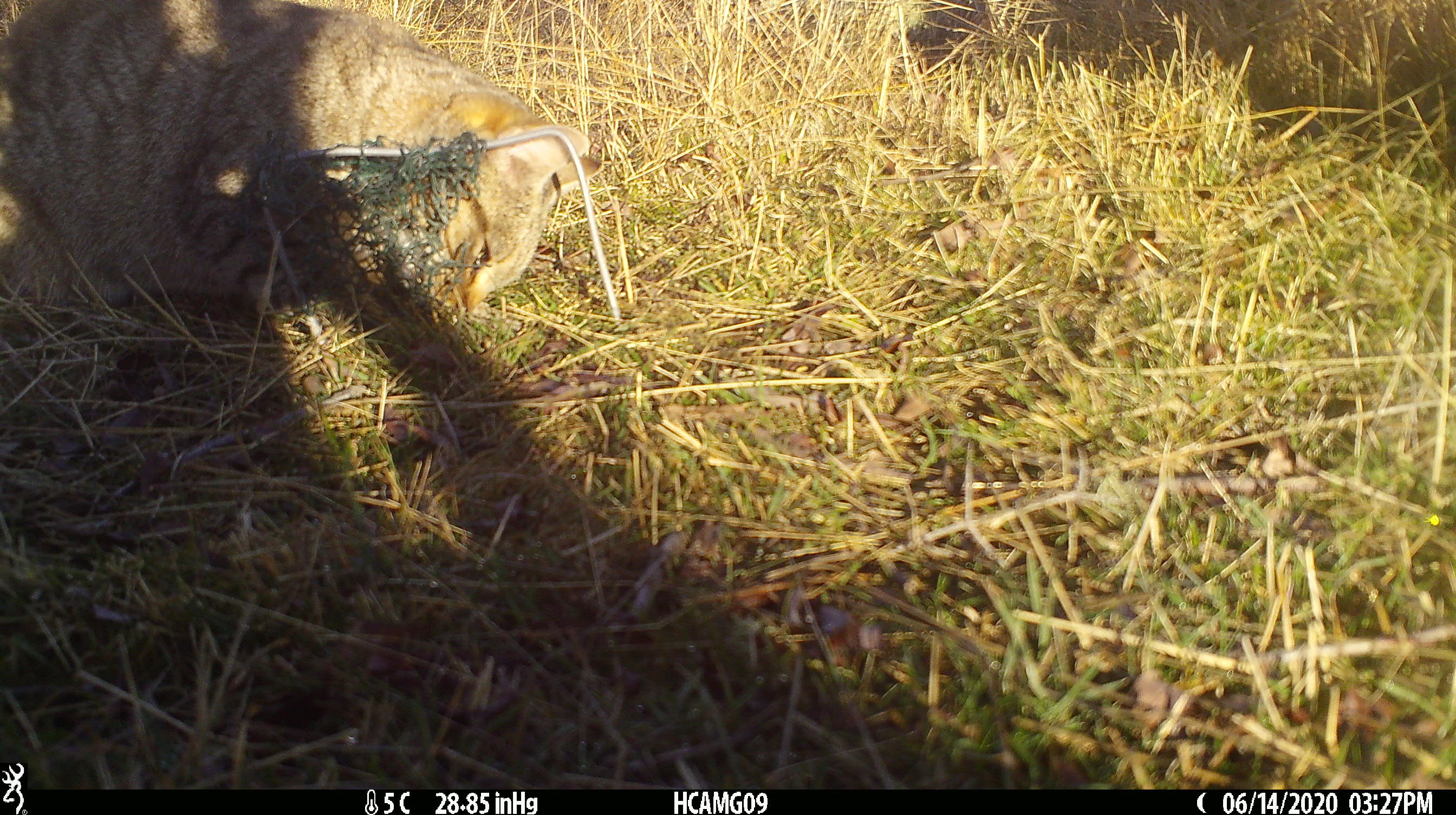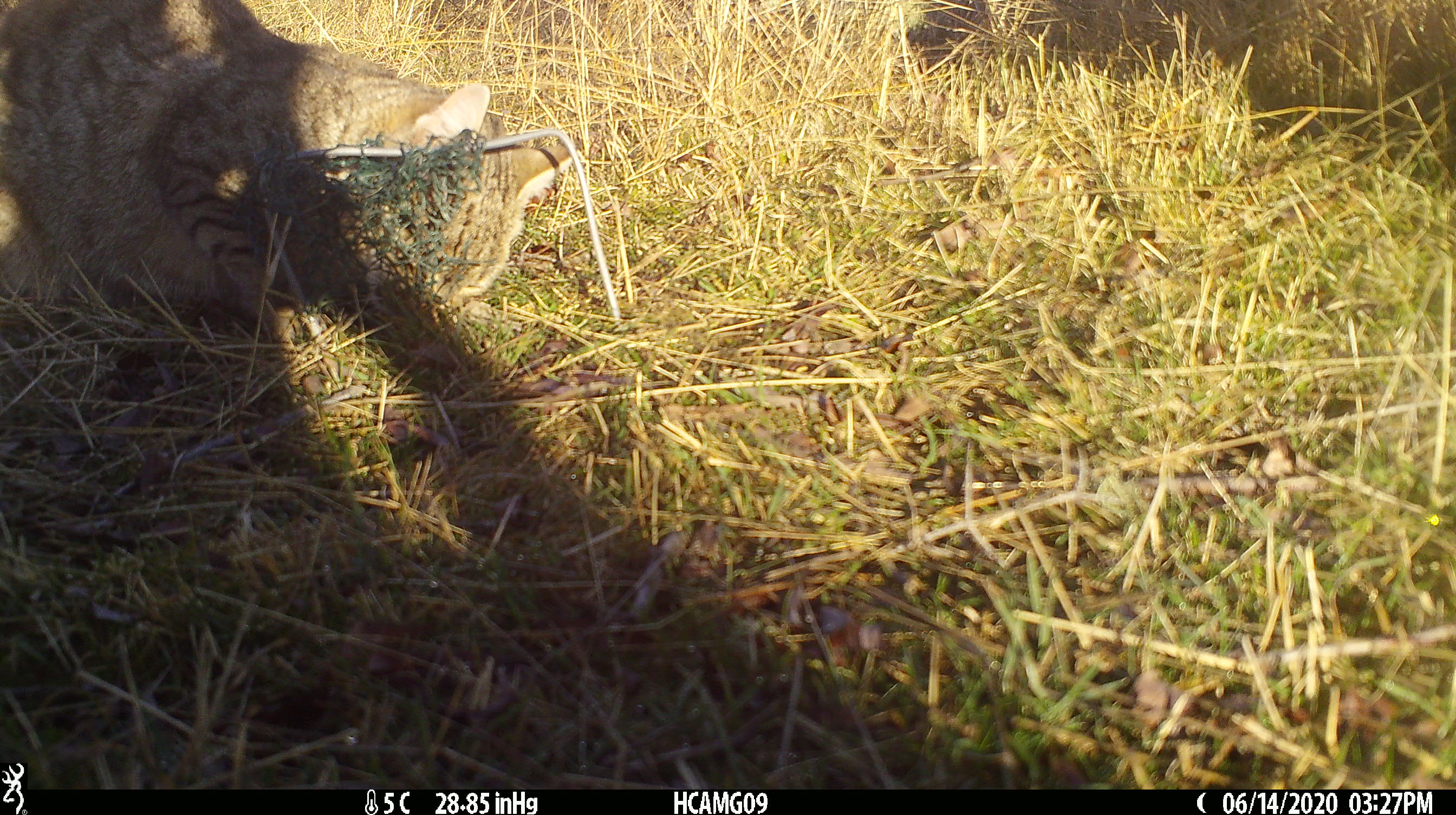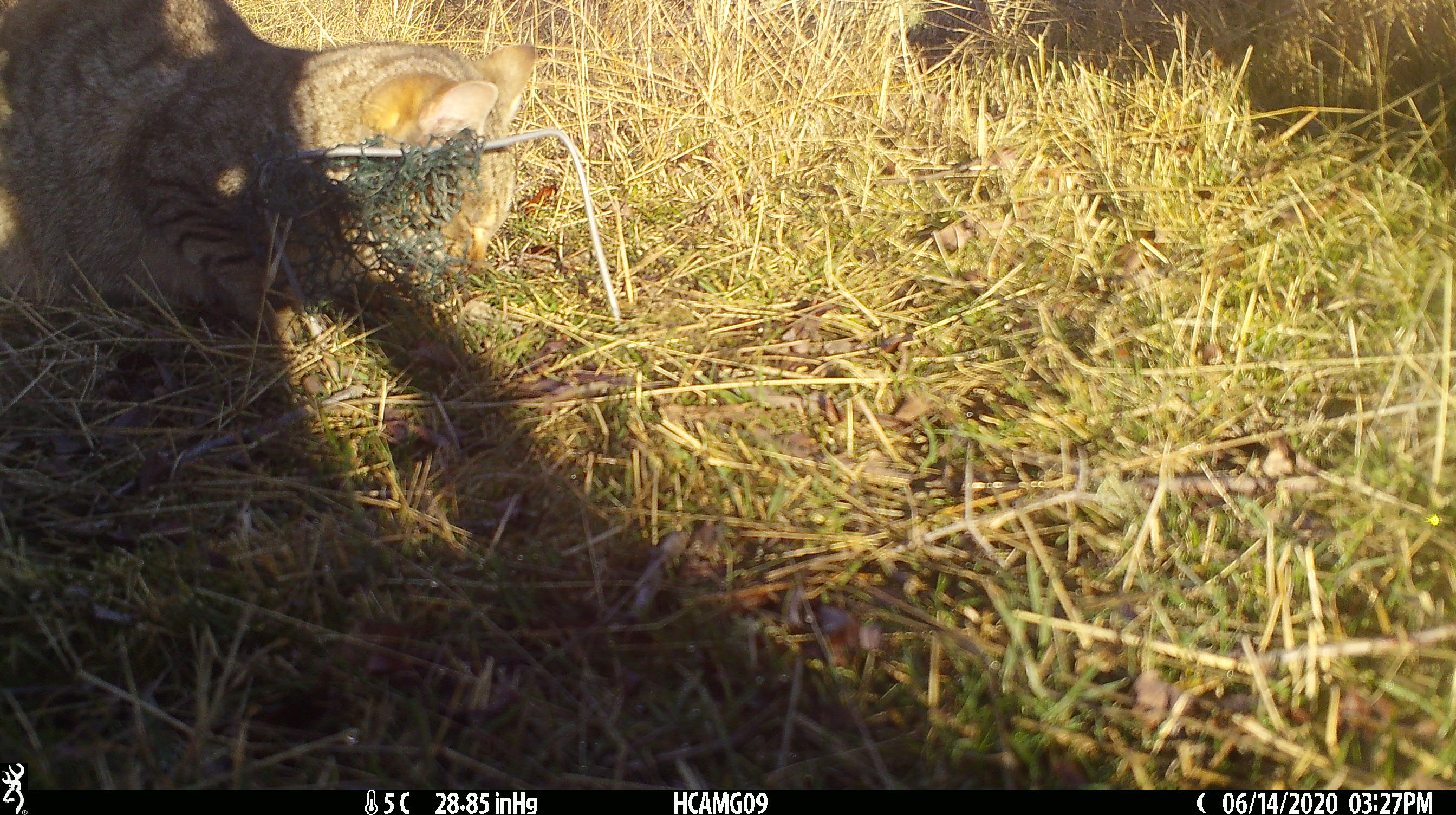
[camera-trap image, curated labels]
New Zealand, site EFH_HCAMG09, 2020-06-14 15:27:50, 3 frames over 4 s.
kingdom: Animalia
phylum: Chordata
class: Mammalia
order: Carnivora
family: Felidae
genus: Felis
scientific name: Felis catus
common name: domestic cat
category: cat